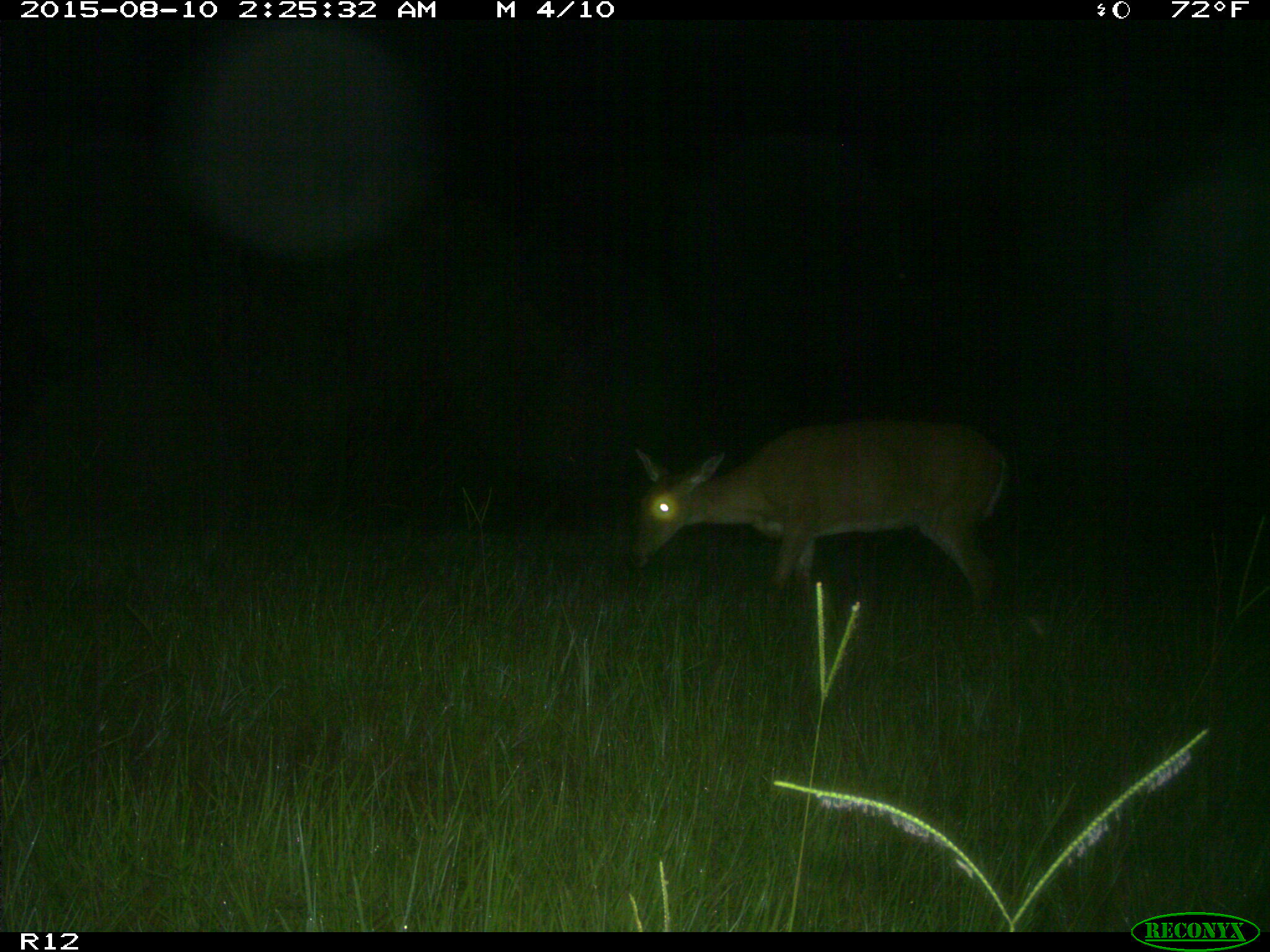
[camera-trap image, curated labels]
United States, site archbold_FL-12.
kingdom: Animalia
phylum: Chordata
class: Mammalia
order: Artiodactyla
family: Cervidae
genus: Odocoileus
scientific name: Odocoileus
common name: deer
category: unidentified deer